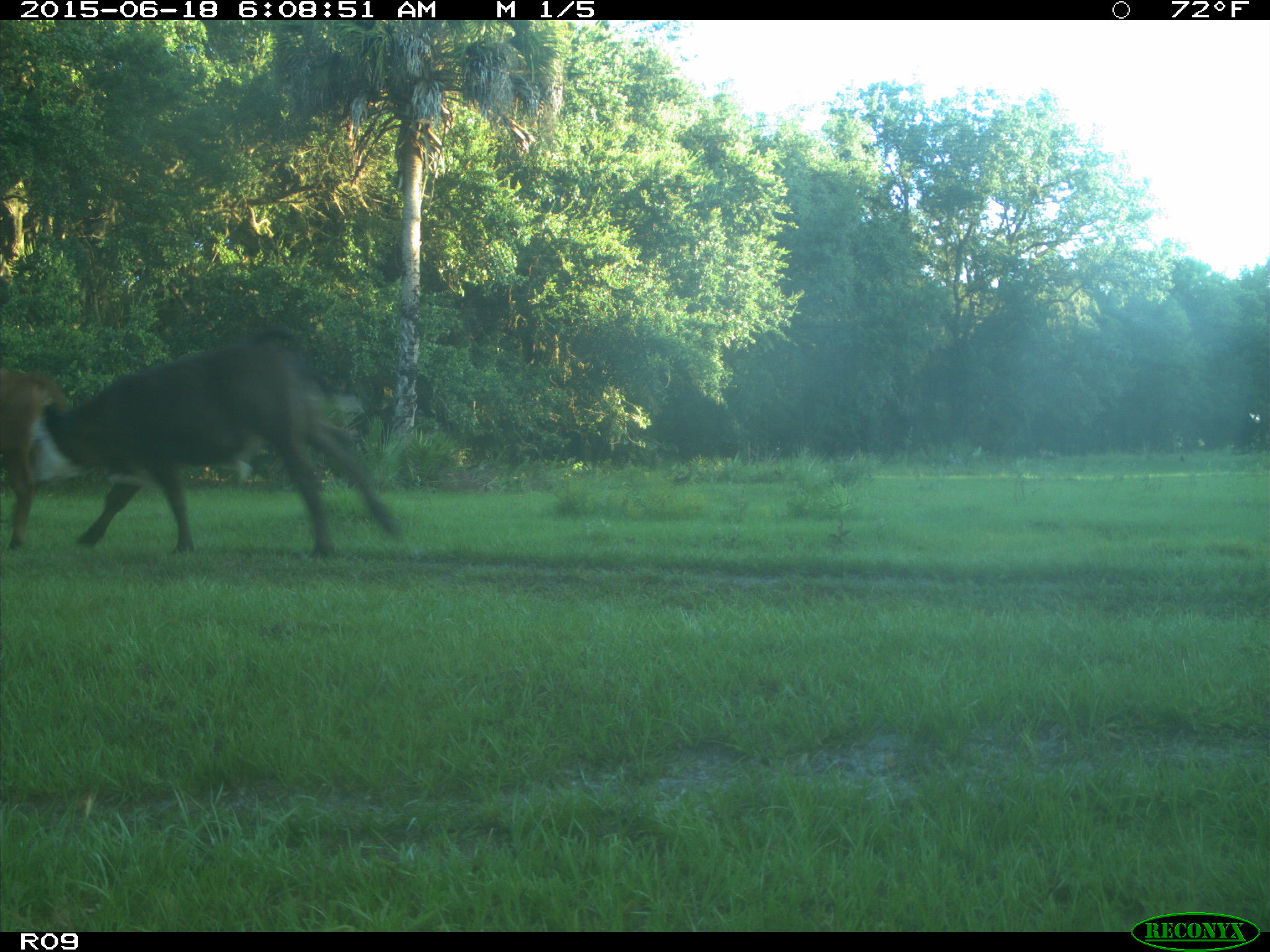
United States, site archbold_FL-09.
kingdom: Animalia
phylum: Chordata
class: Mammalia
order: Artiodactyla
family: Bovidae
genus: Bos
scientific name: Bos taurus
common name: domestic cow